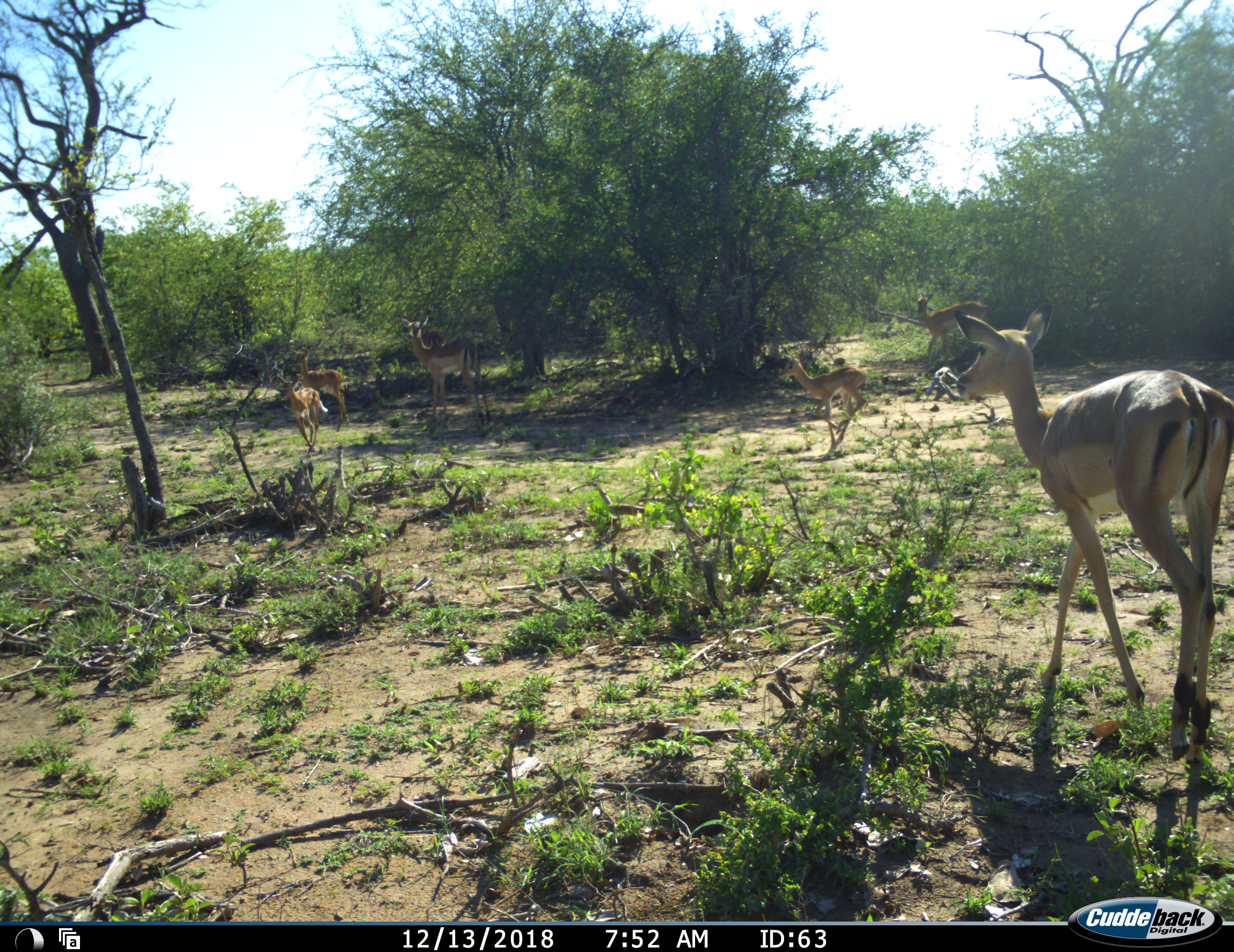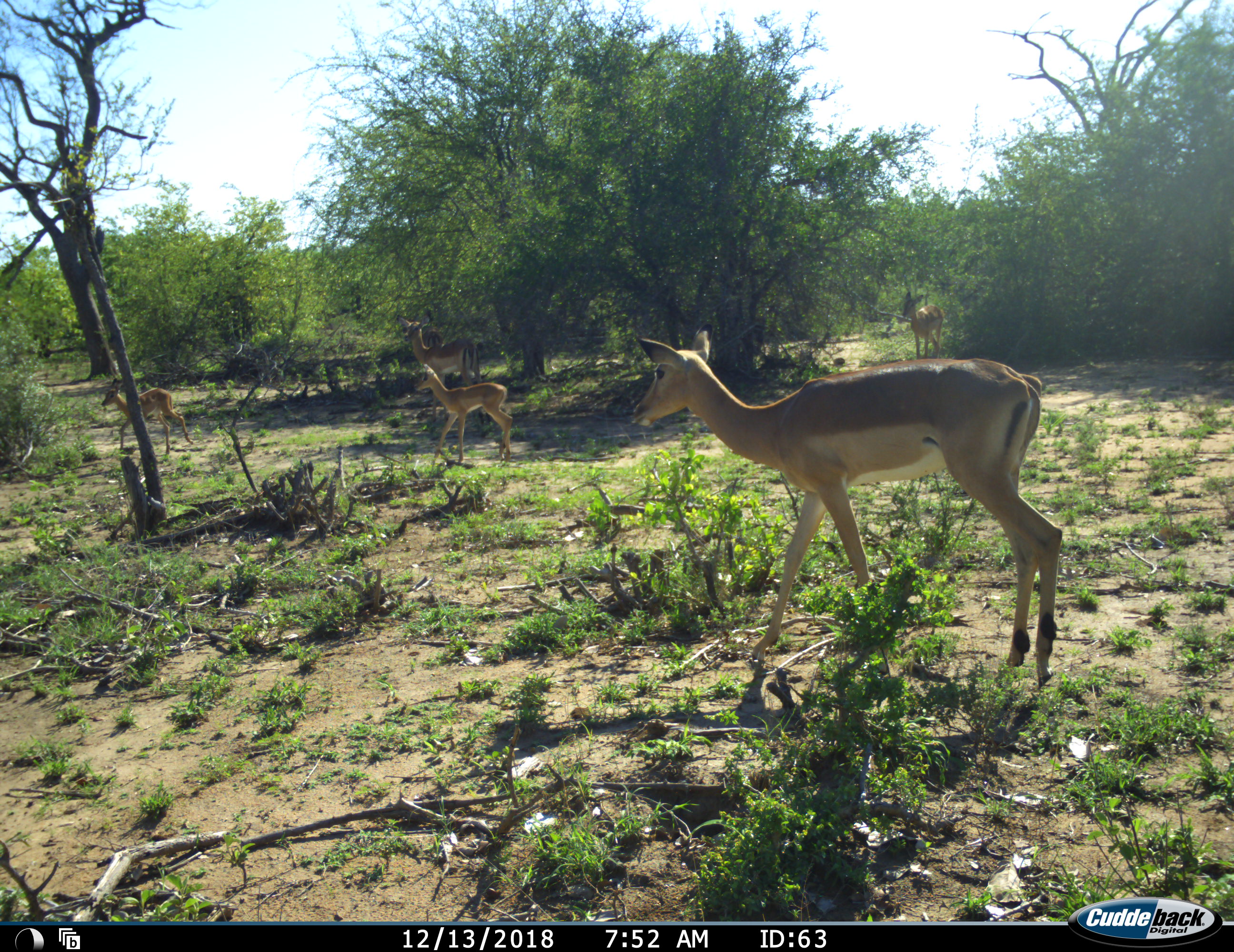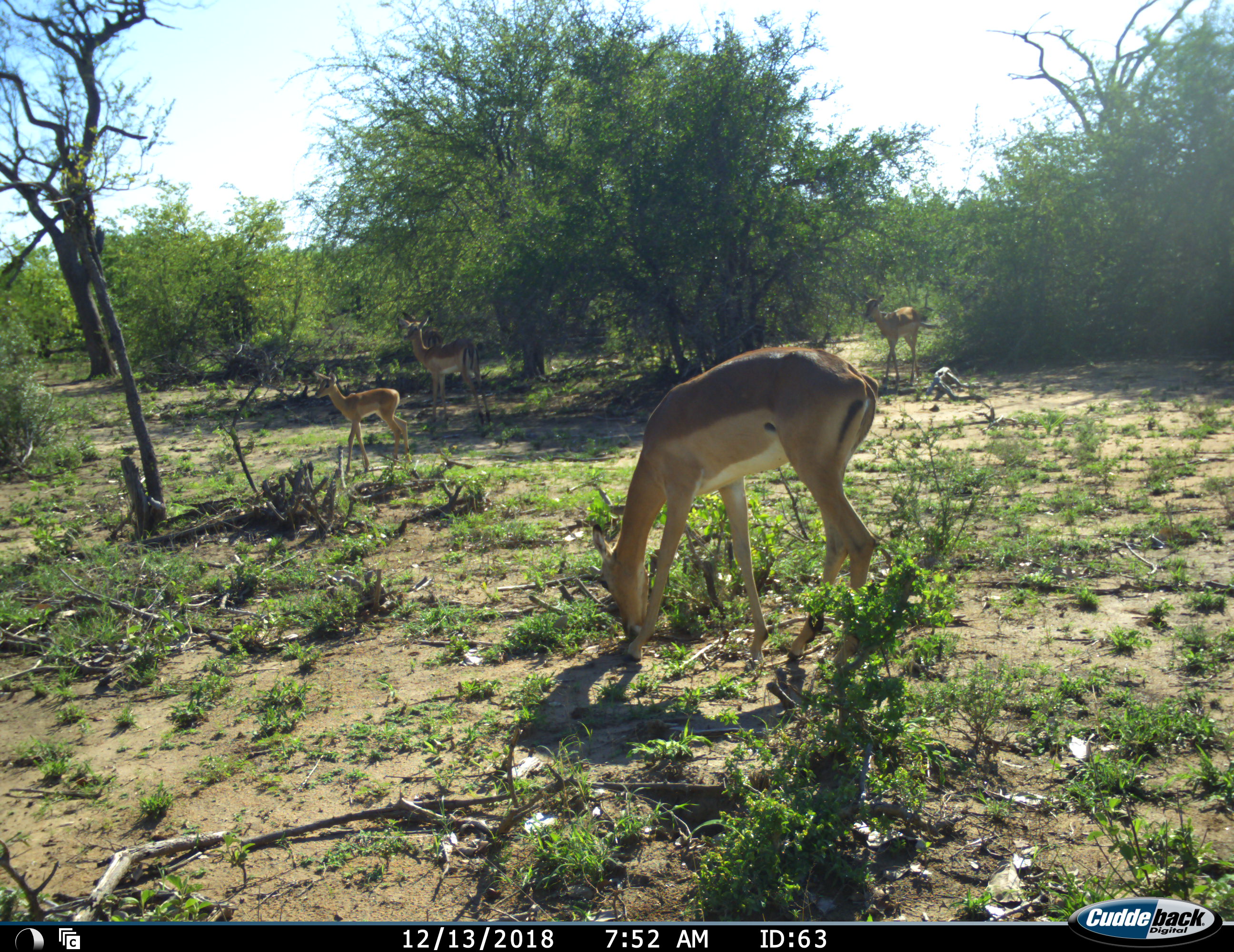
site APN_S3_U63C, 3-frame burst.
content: unidentified animal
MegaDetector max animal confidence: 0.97